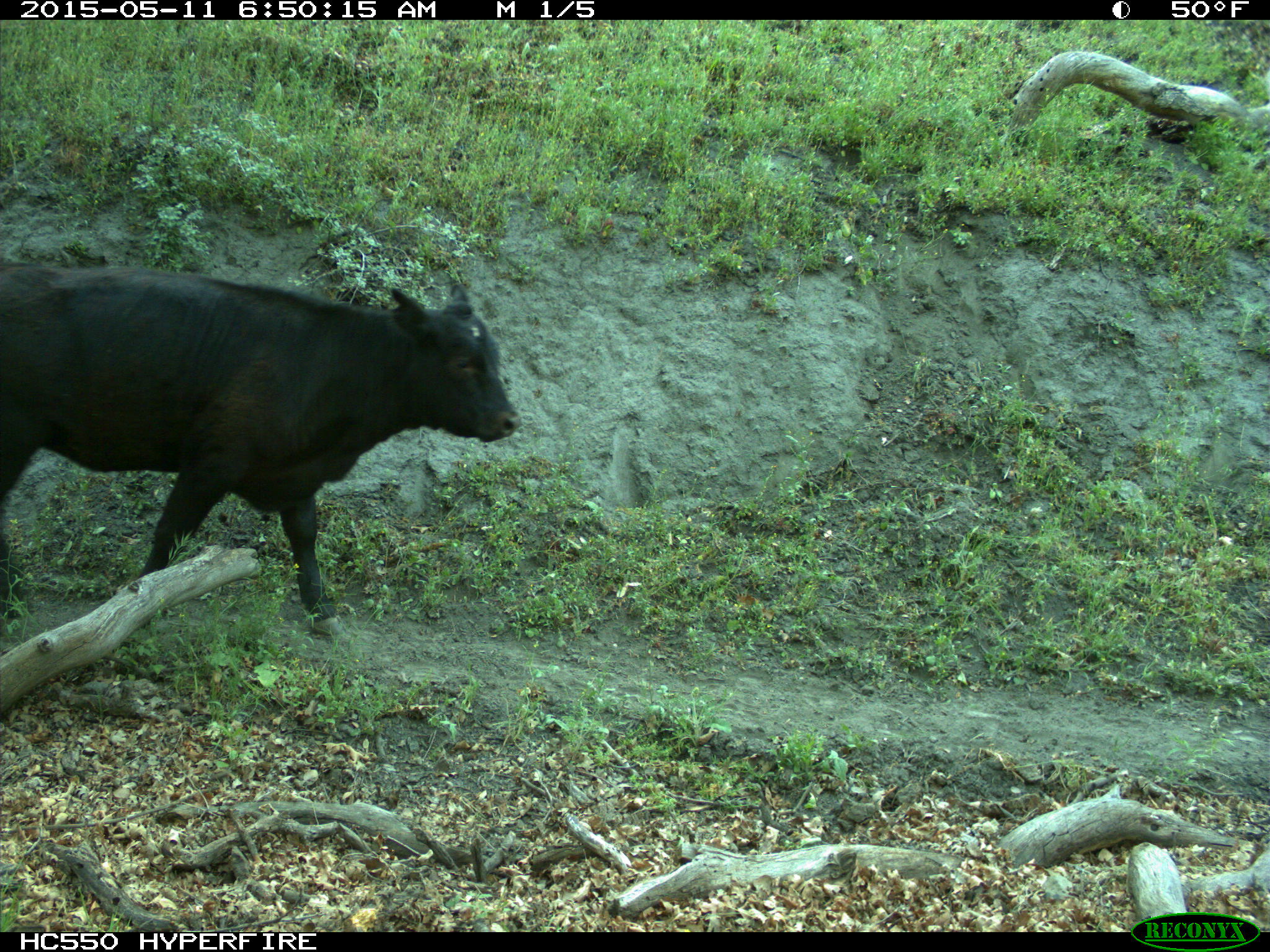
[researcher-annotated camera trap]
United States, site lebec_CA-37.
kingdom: Animalia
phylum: Chordata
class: Mammalia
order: Artiodactyla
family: Bovidae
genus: Bos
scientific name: Bos taurus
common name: domestic cow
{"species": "Bos taurus (domestic cow)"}